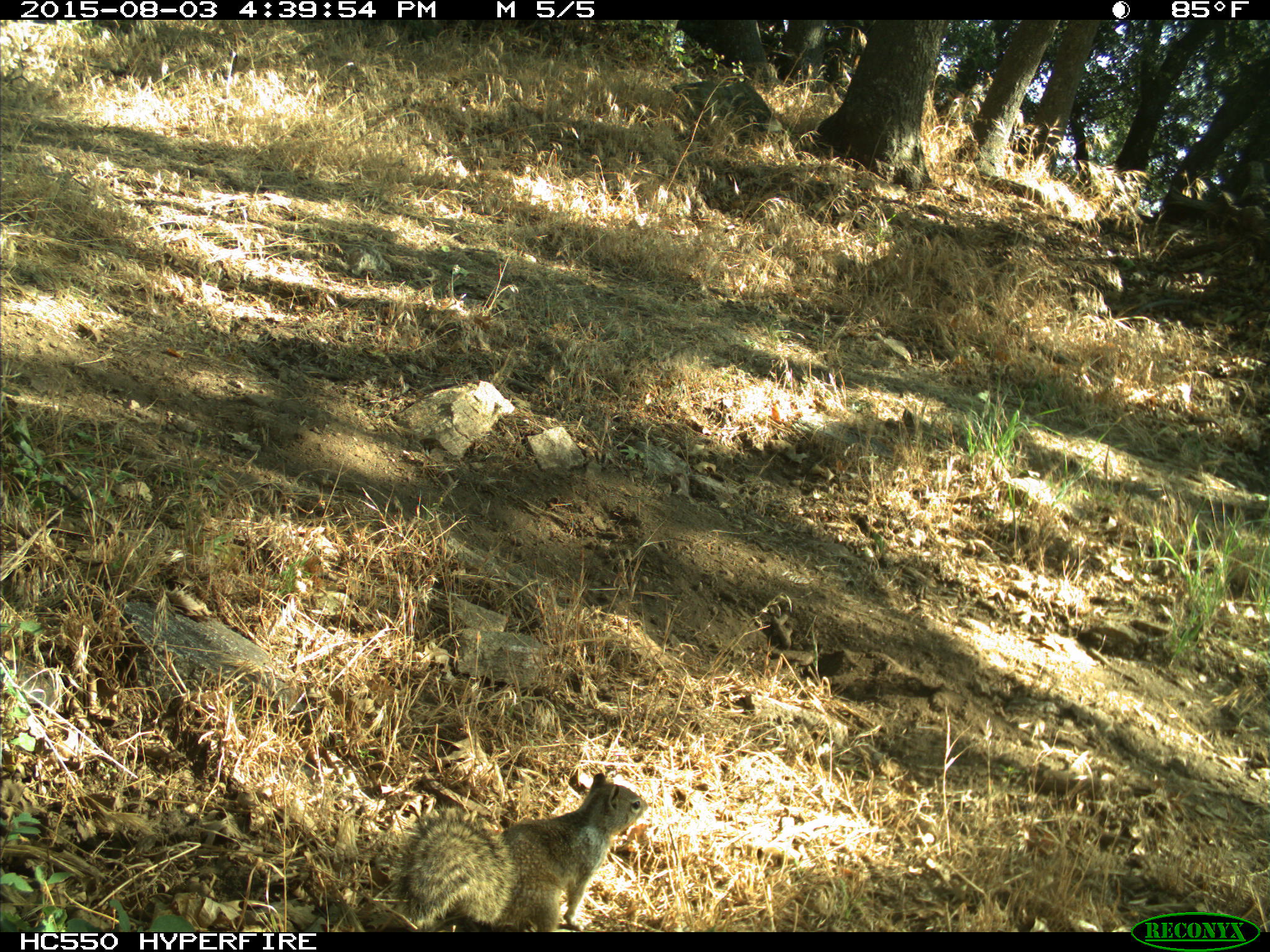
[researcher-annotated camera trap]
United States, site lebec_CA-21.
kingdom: Animalia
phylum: Chordata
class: Mammalia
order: Rodentia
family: Sciuridae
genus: Otospermophilus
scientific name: Otospermophilus beecheyi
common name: california ground squirrel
Otospermophilus beecheyi (california ground squirrel).